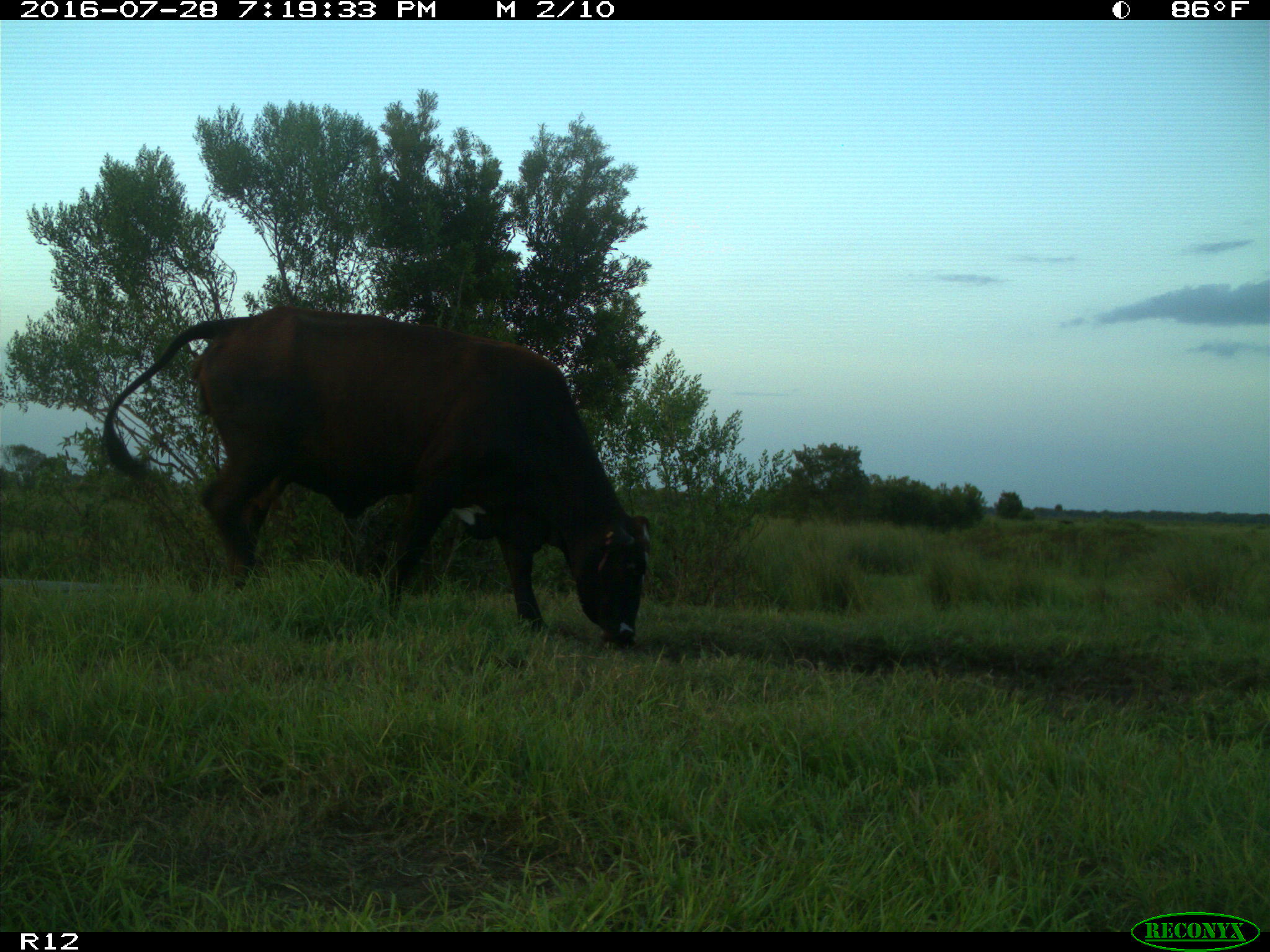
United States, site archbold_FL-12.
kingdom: Animalia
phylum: Chordata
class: Mammalia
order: Artiodactyla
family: Bovidae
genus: Bos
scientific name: Bos taurus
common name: domestic cow